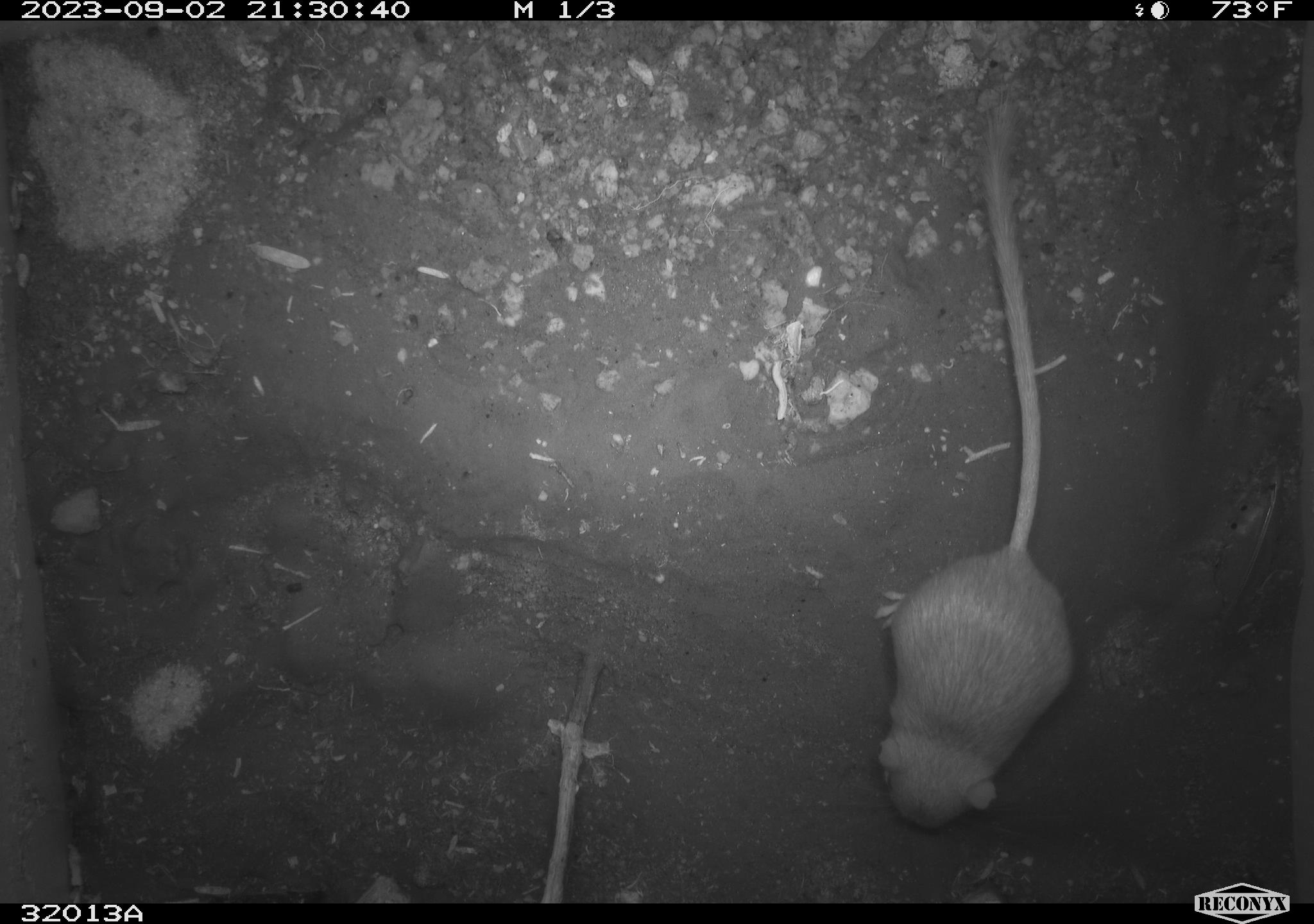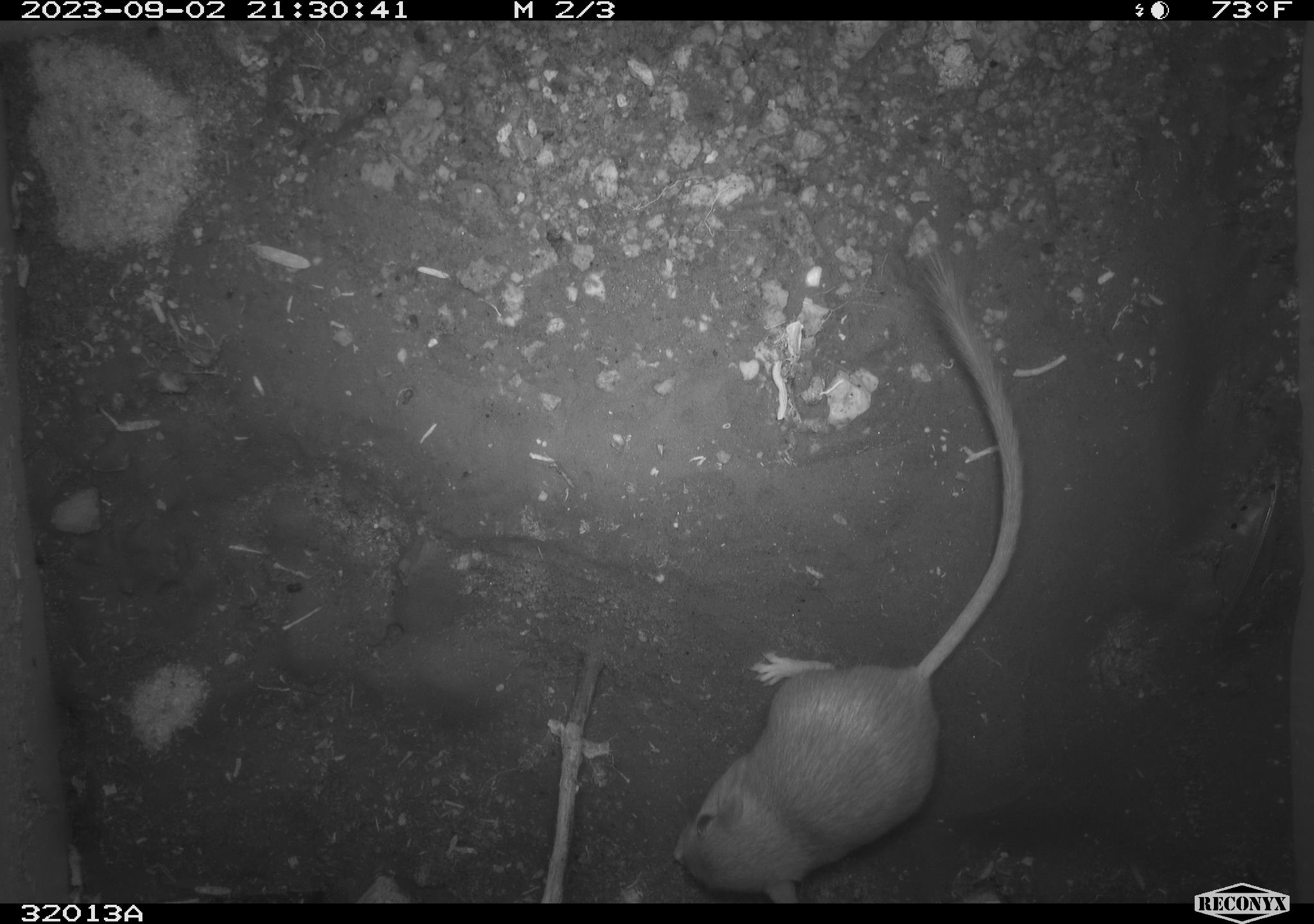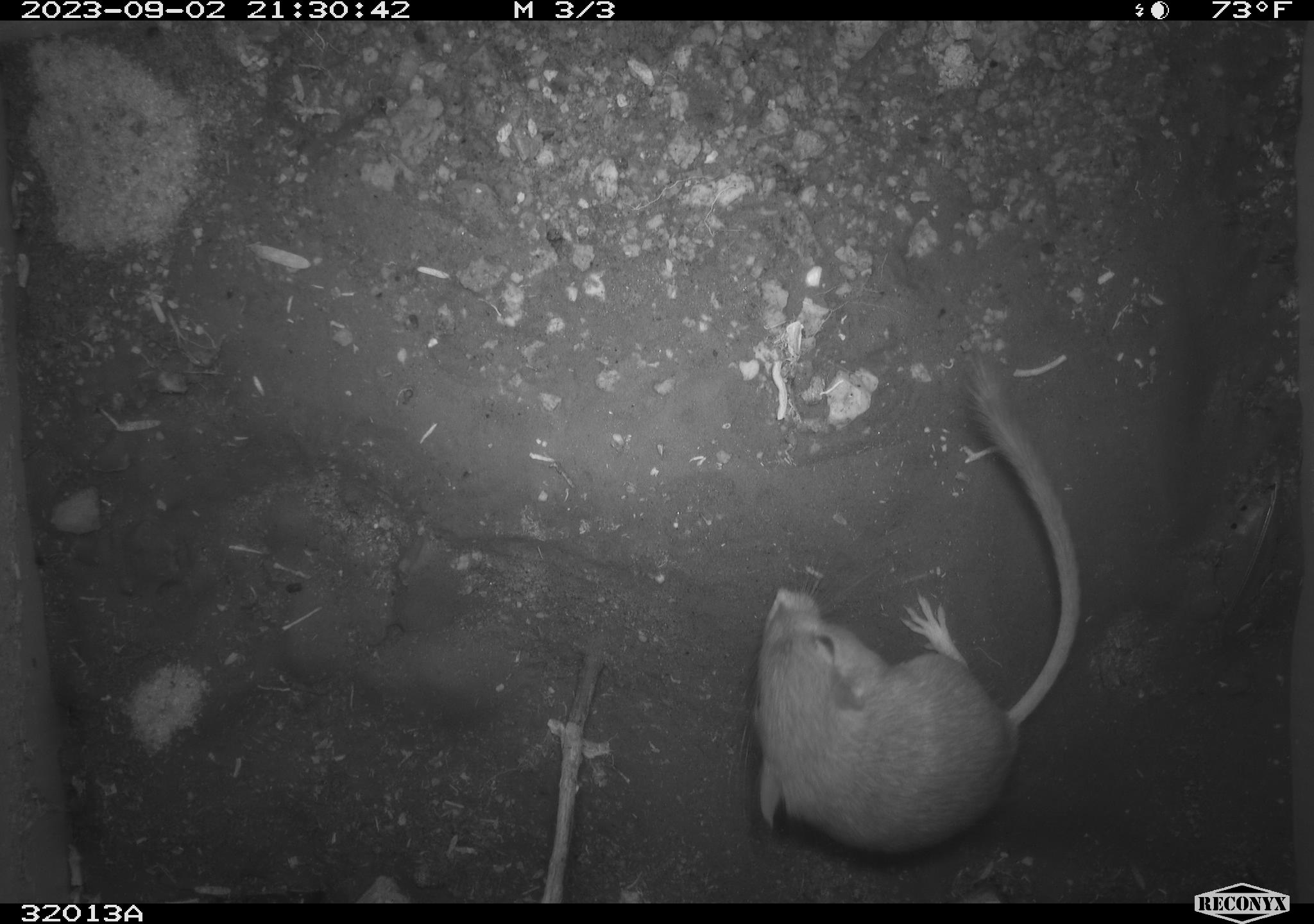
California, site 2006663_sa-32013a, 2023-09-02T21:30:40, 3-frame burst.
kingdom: Animalia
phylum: Chordata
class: Mammalia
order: Rodentia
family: Heteromyidae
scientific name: Heteromyidae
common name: kangaroo rats and pocket mice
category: heteromyidae family